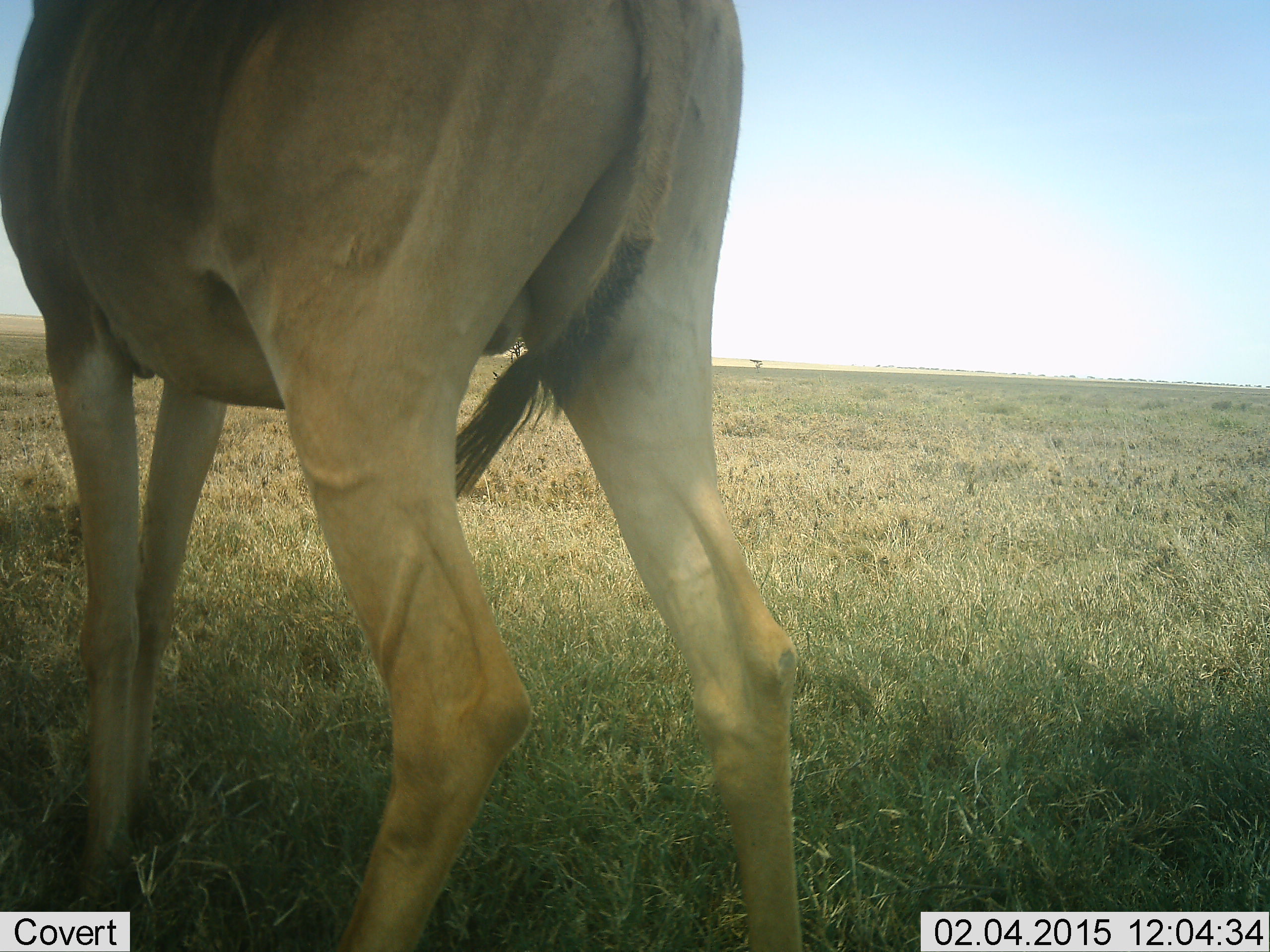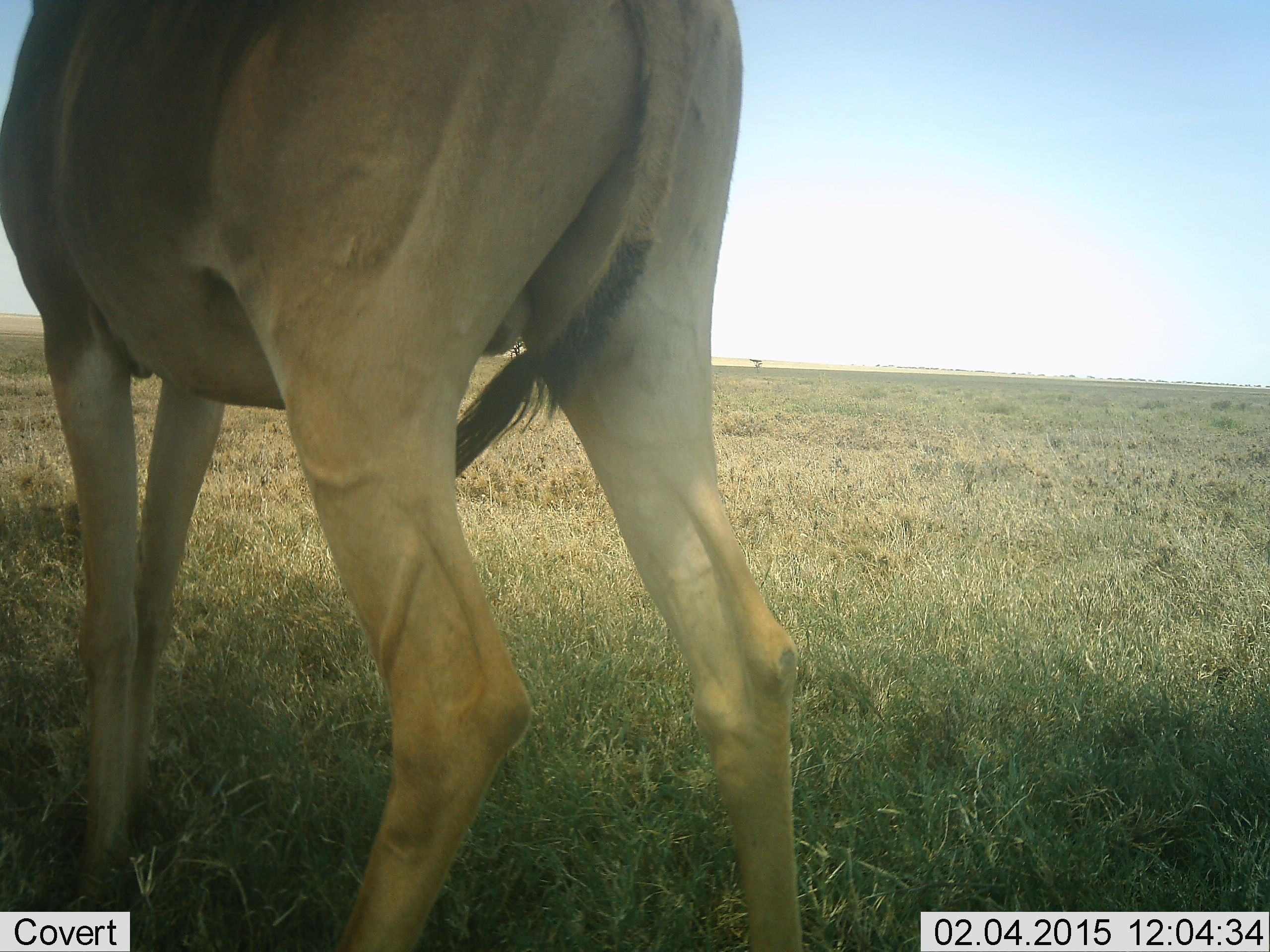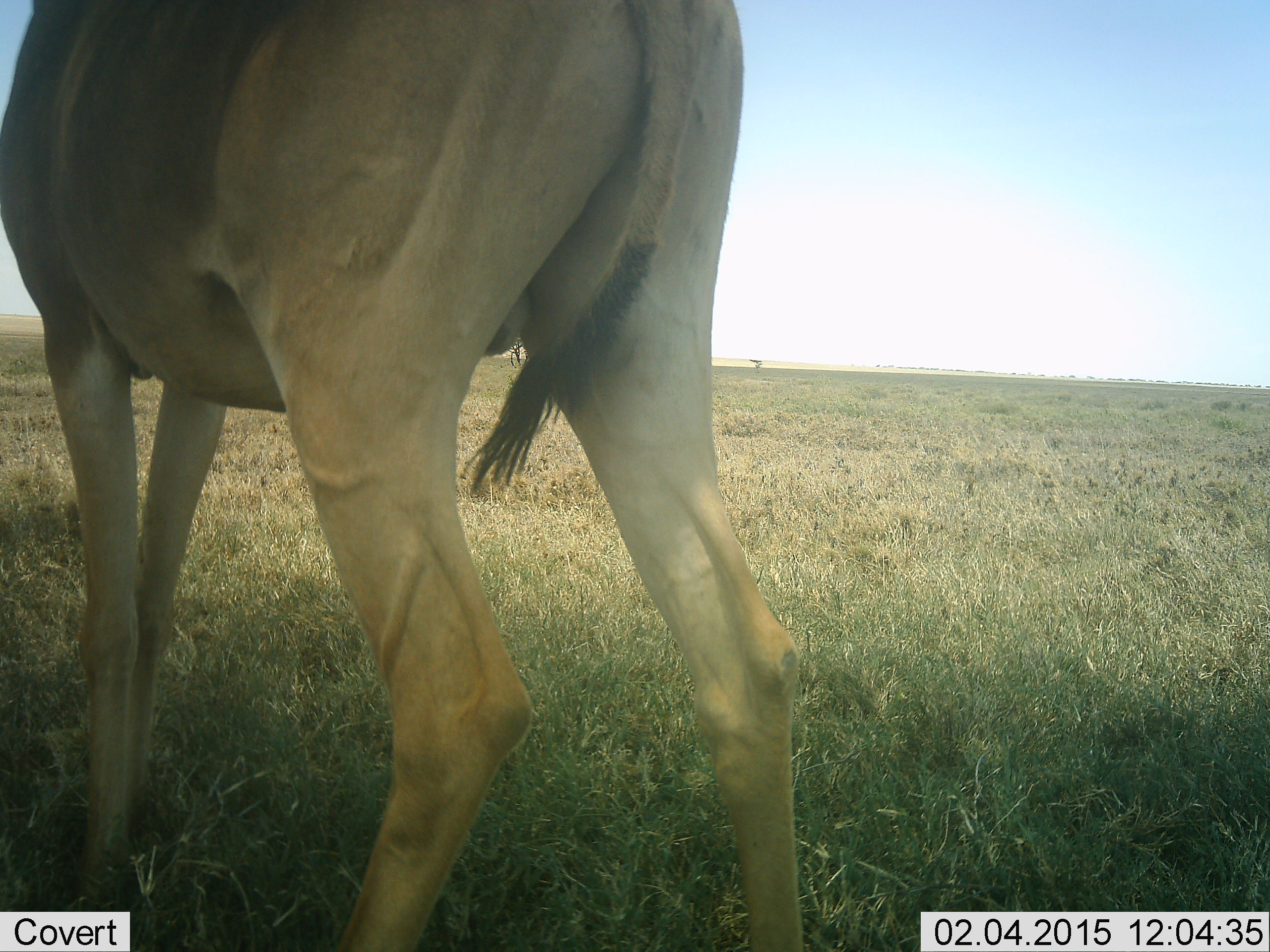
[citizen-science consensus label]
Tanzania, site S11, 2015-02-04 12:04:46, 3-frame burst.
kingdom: Animalia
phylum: Chordata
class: Mammalia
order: Artiodactyla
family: Bovidae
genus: Alcelaphus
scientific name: Alcelaphus buselaphus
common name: hartebeest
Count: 1.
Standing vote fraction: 90%.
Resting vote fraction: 10%.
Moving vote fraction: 0%.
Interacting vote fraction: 0%.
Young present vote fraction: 0%.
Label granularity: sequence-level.